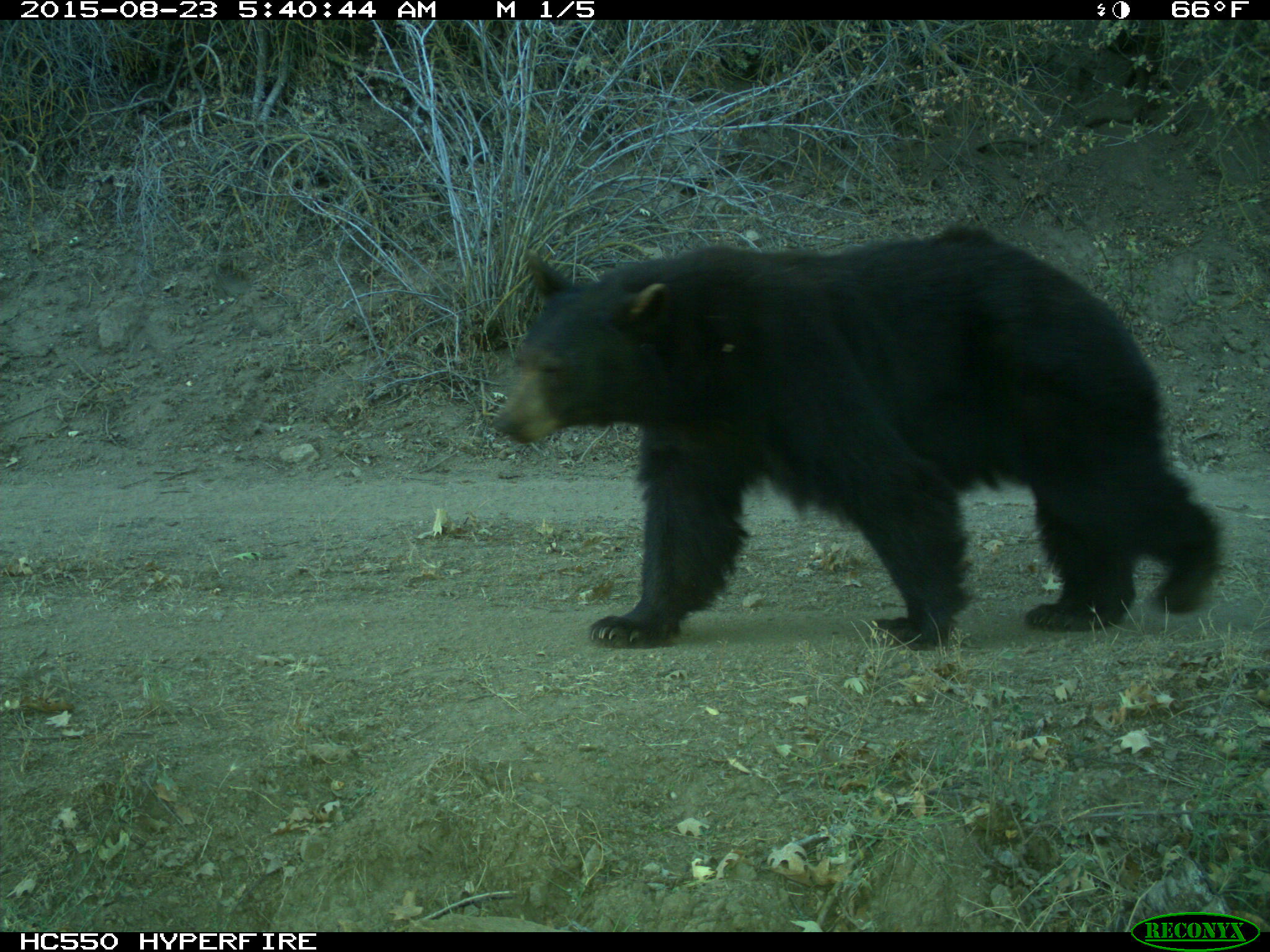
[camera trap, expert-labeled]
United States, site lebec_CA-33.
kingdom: Animalia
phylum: Chordata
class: Mammalia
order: Carnivora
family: Ursidae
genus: Ursus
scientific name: Ursus americanus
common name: american black bear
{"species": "Ursus americanus (american black bear)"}